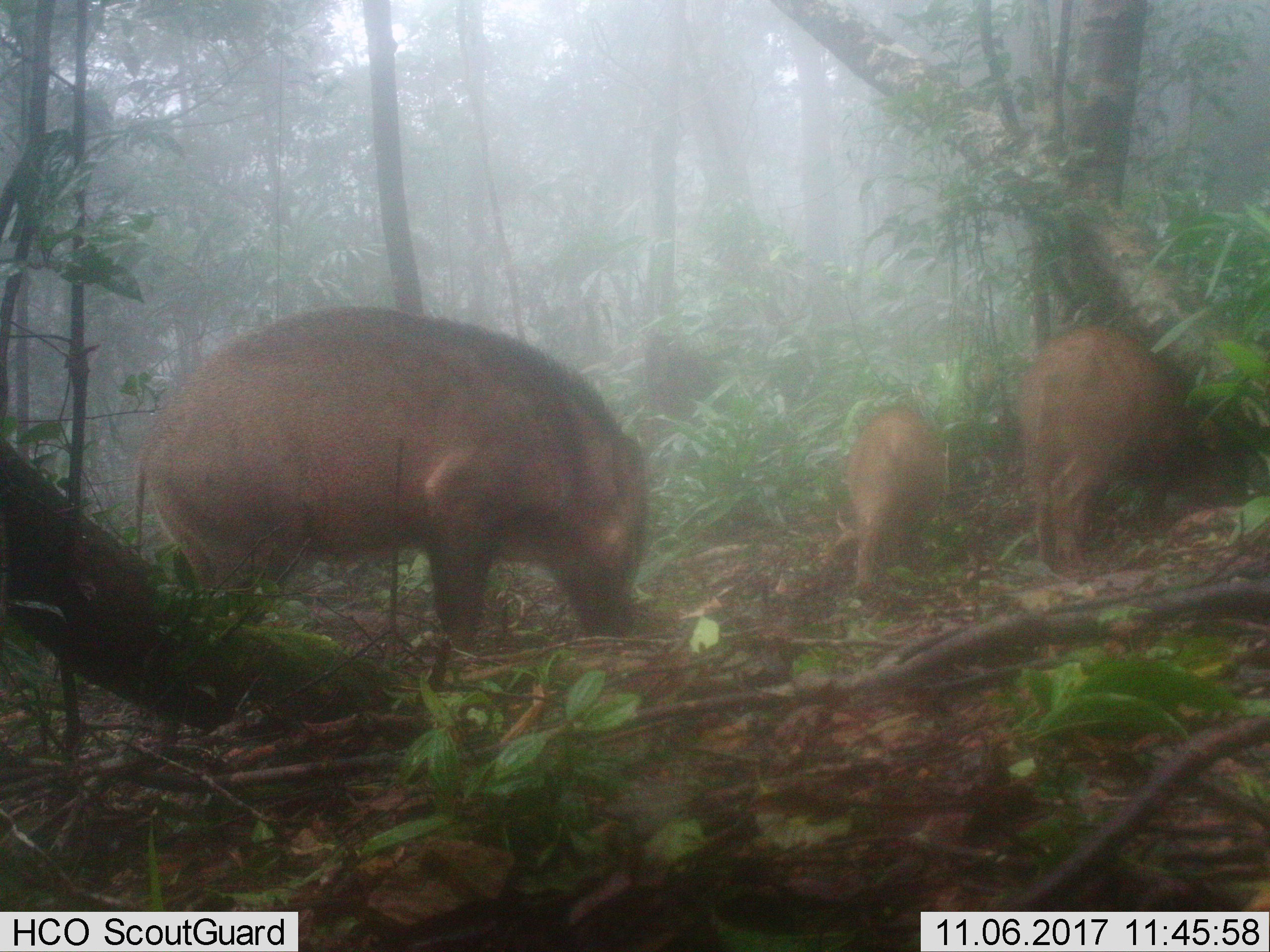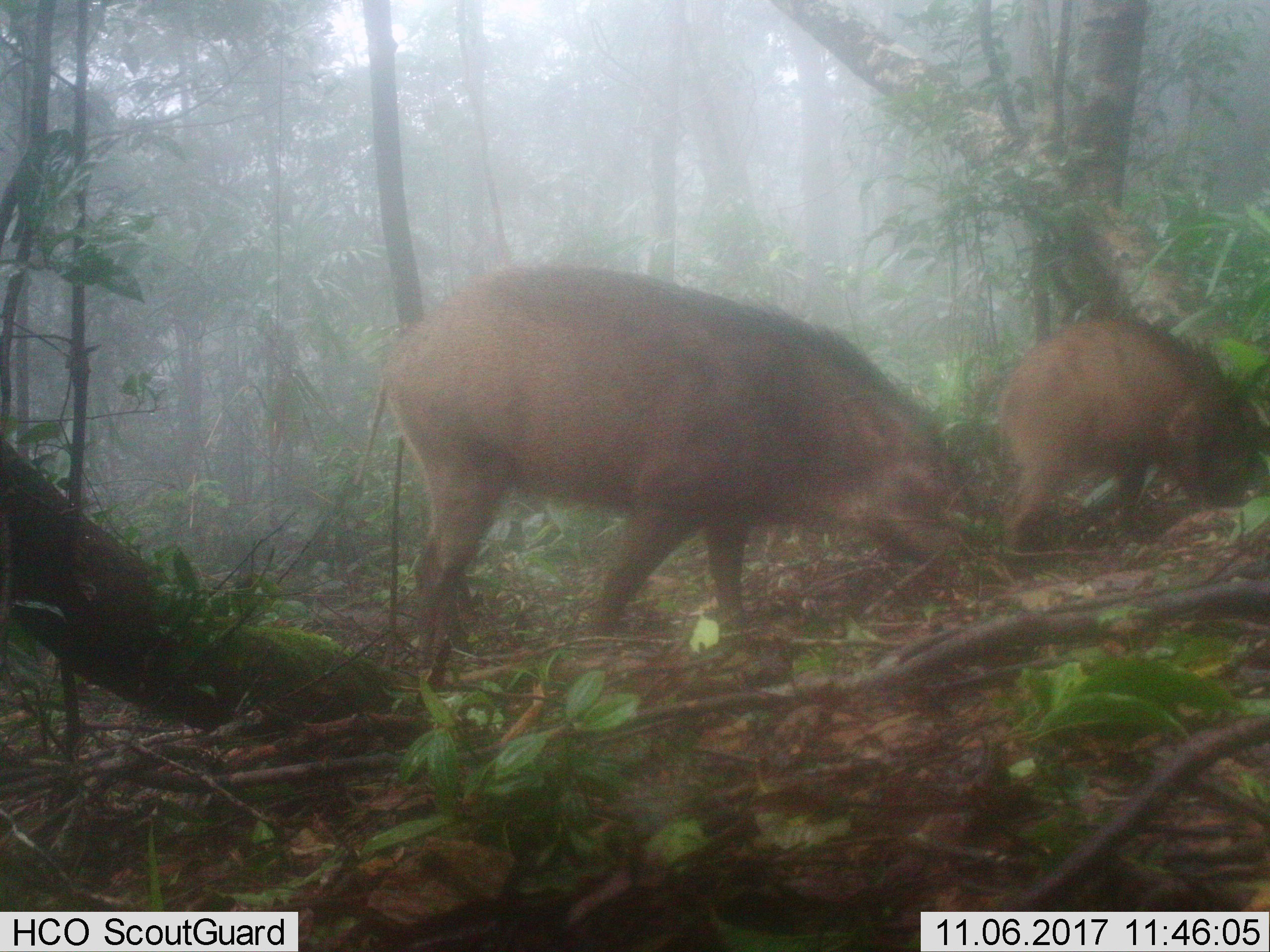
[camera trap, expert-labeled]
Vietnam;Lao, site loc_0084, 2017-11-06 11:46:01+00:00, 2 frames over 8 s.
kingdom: Animalia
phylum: Chordata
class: Mammalia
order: Artiodactyla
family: Suidae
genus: Sus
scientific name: Sus scrofa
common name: eurasian wild pig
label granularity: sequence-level